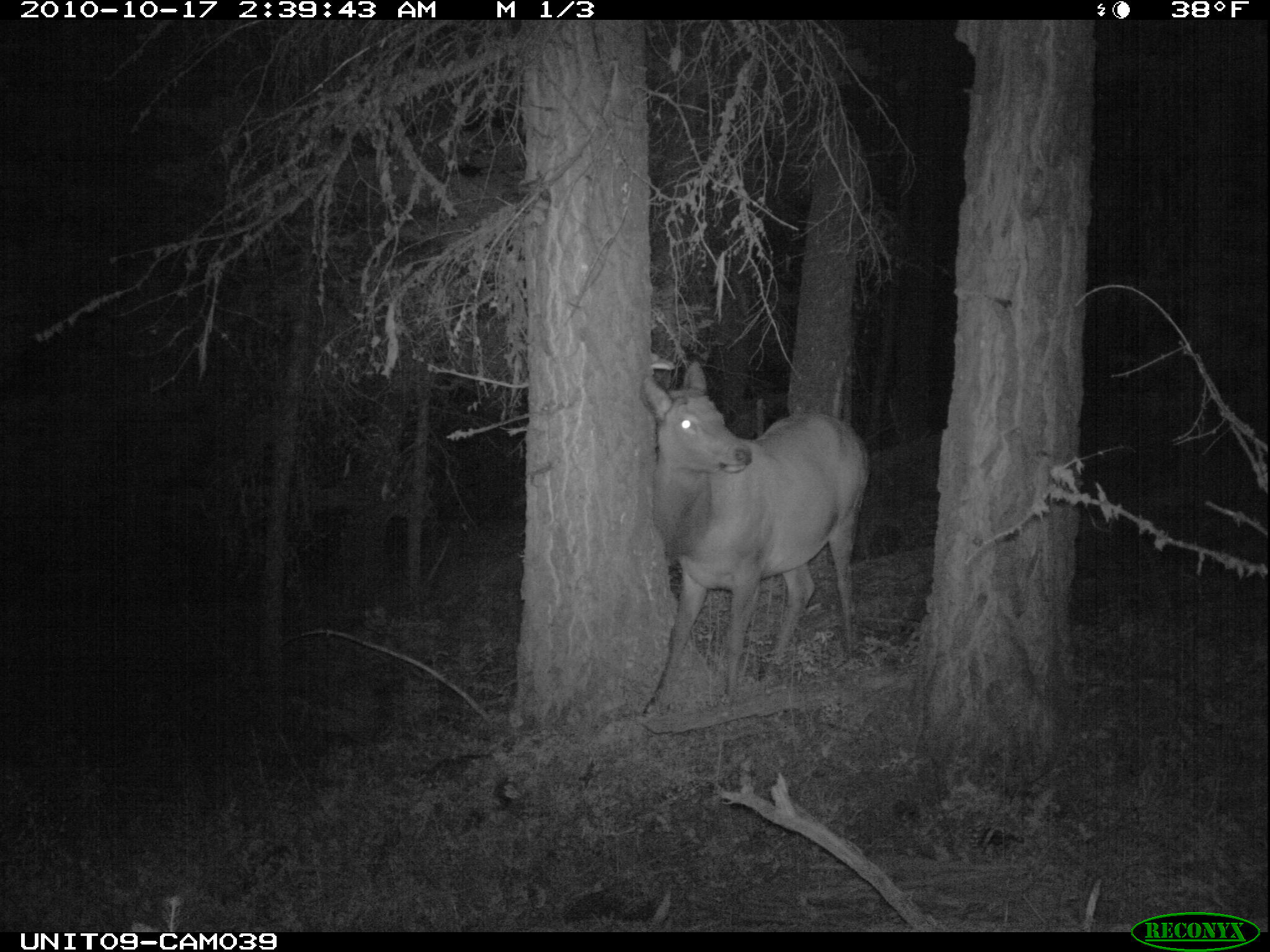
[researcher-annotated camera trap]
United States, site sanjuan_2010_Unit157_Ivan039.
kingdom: Animalia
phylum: Chordata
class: Mammalia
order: Artiodactyla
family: Cervidae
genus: Cervus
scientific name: Cervus elaphus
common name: red deer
Cervus elaphus (red deer).